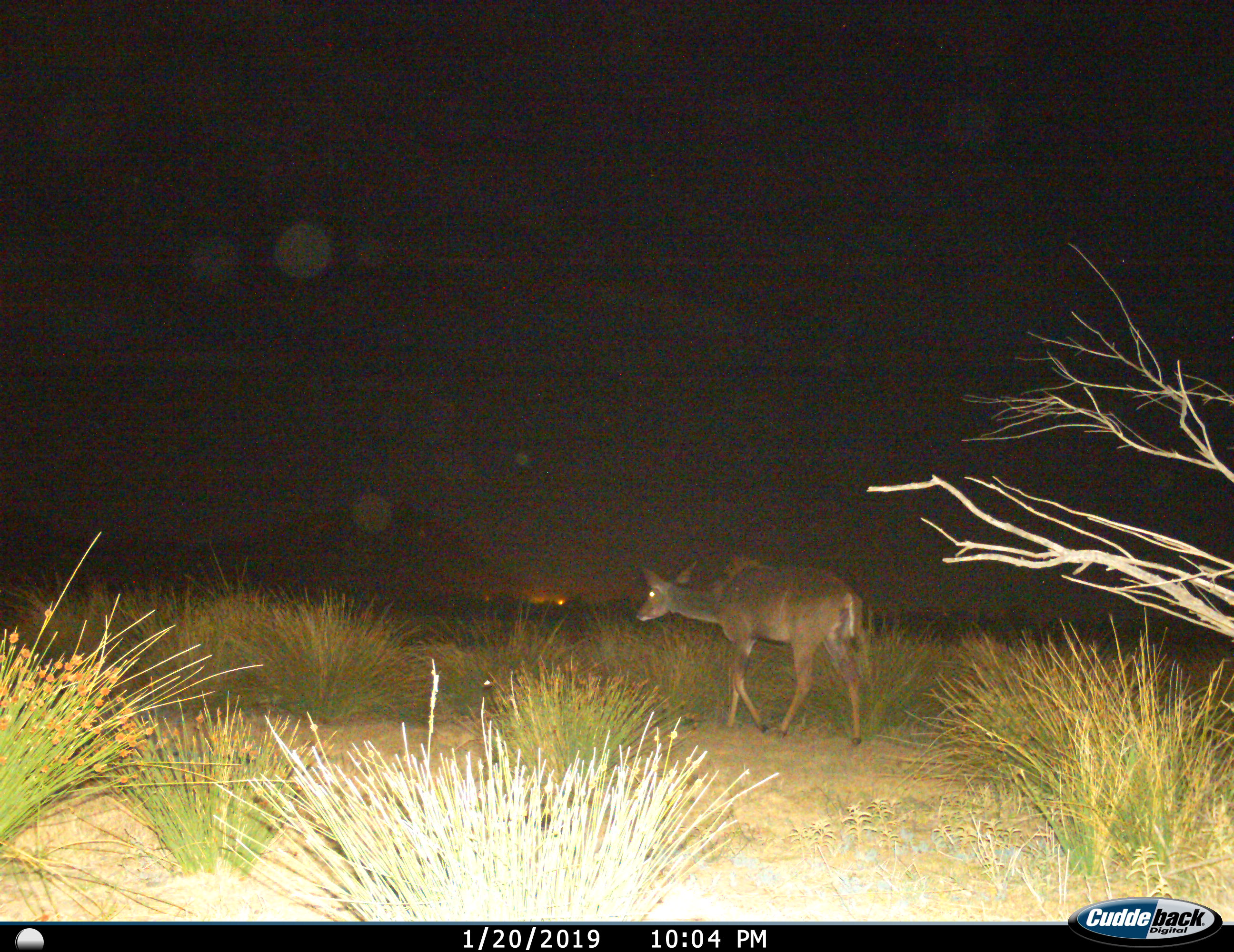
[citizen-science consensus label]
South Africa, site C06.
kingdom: Animalia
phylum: Chordata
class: Mammalia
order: Artiodactyla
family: Bovidae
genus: Tragelaphus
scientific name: Tragelaphus strepsiceros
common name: greater kudu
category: kudu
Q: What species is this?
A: Kudu (greater kudu) (Tragelaphus strepsiceros).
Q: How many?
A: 1.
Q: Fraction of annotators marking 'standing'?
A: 12%.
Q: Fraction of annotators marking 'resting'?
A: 0%.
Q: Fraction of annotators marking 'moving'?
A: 88%.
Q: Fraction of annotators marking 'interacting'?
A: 0%.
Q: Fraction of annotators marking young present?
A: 0%.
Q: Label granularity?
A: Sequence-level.